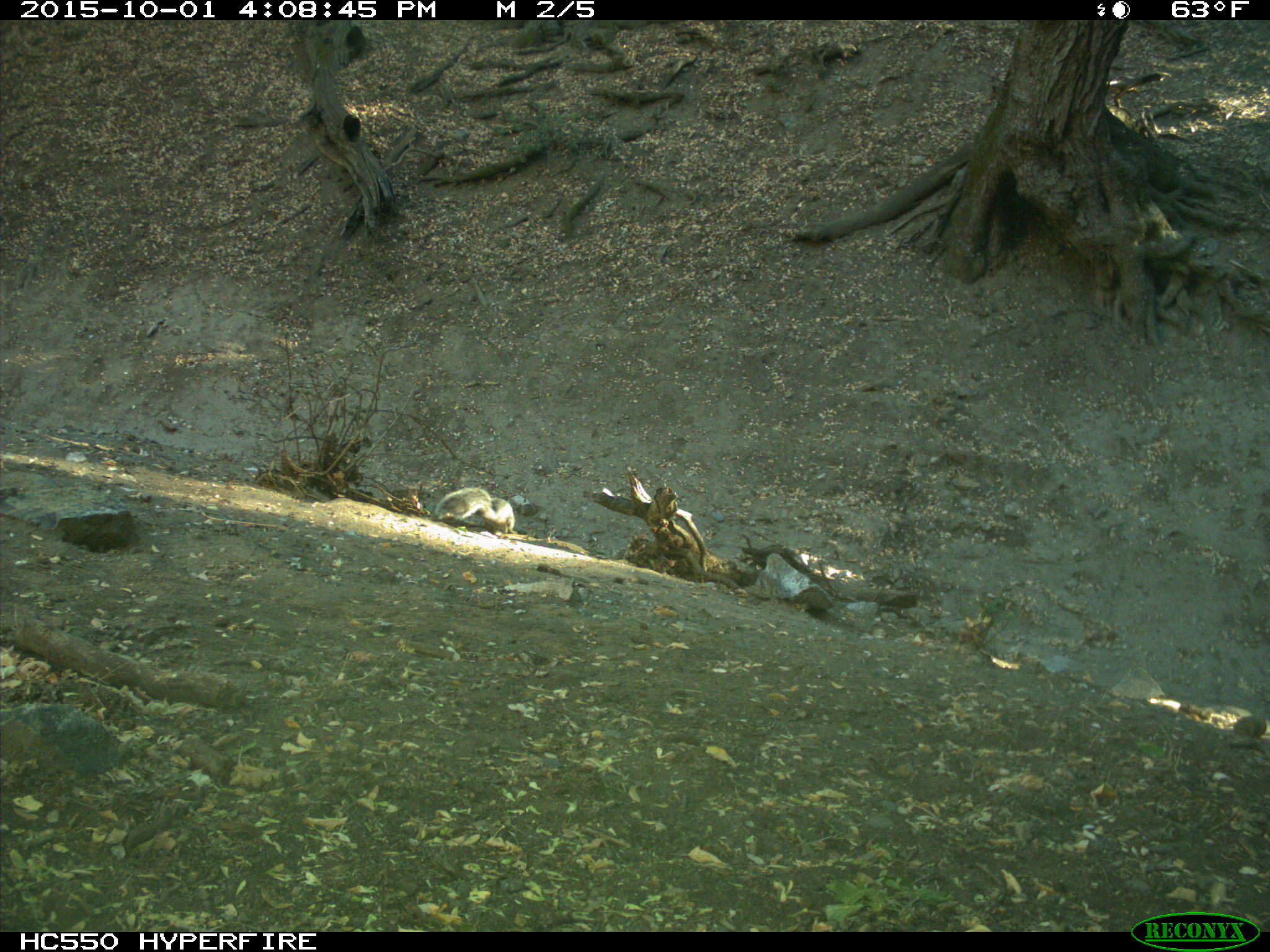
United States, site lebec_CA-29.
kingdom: Animalia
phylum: Chordata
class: Mammalia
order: Rodentia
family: Sciuridae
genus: Sciurus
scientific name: Sciurus carolinensis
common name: eastern gray squirrel